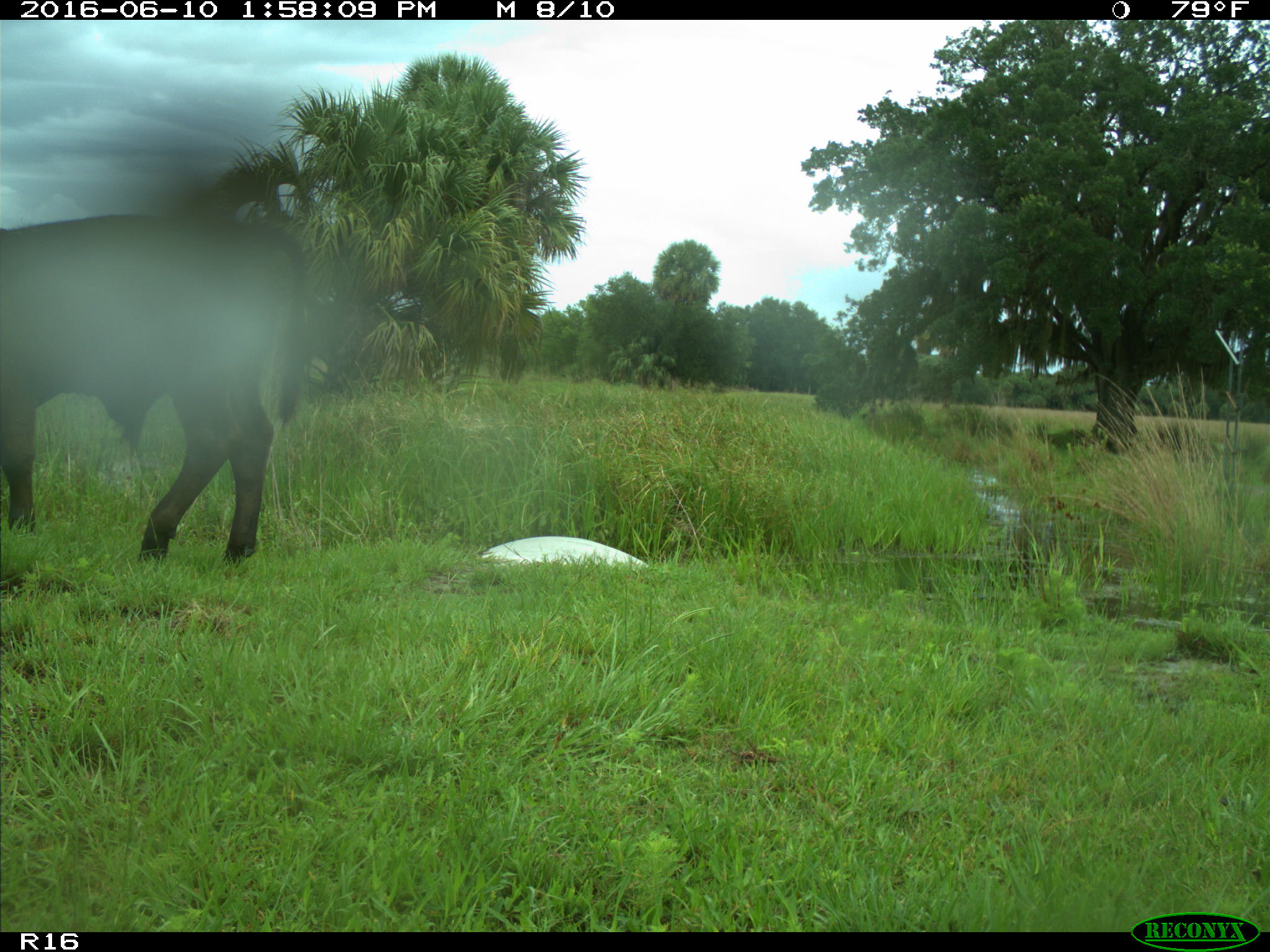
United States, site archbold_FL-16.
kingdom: Animalia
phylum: Chordata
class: Mammalia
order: Artiodactyla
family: Bovidae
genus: Bos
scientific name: Bos taurus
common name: domestic cow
Bos taurus (domestic cow).